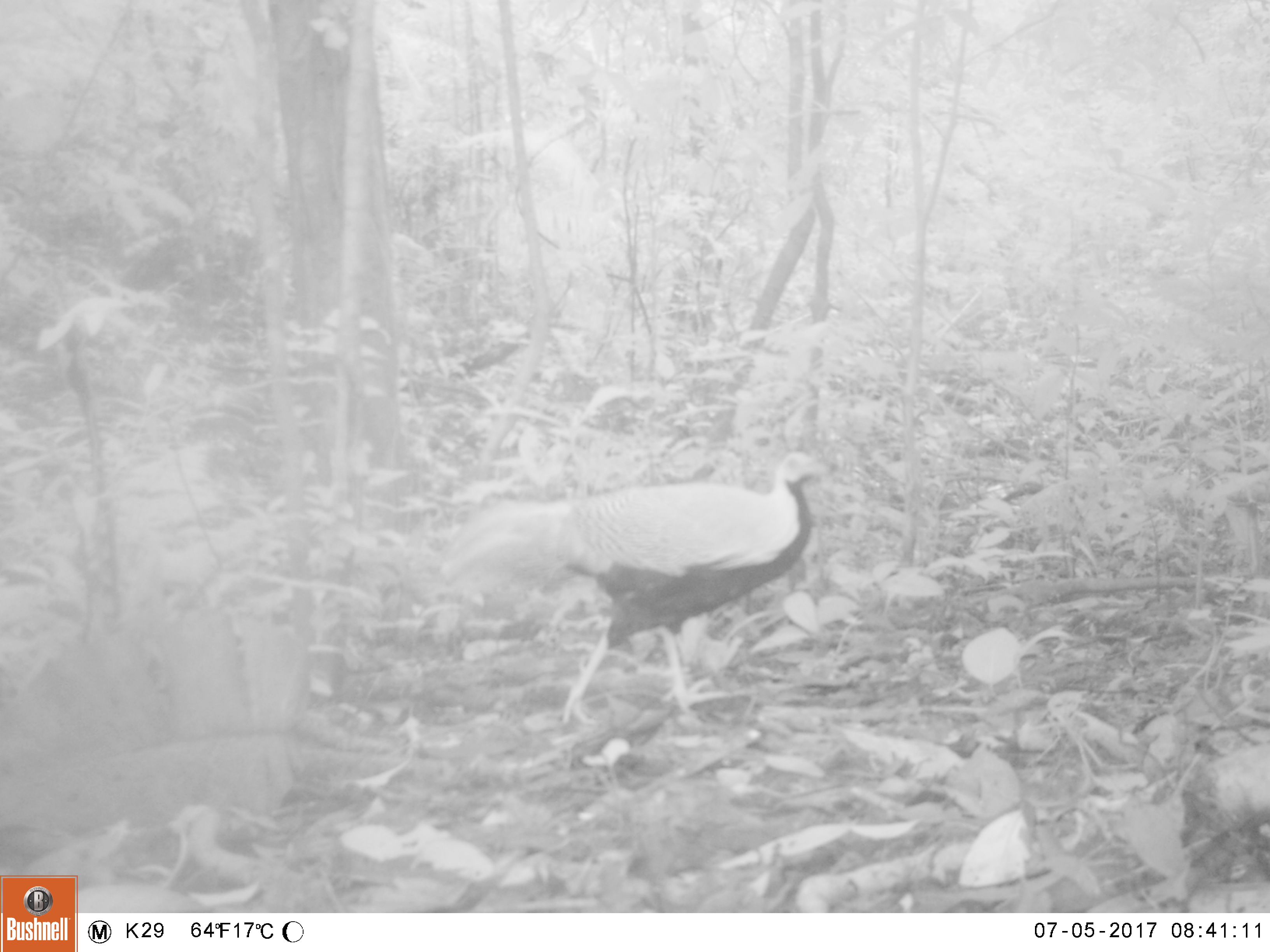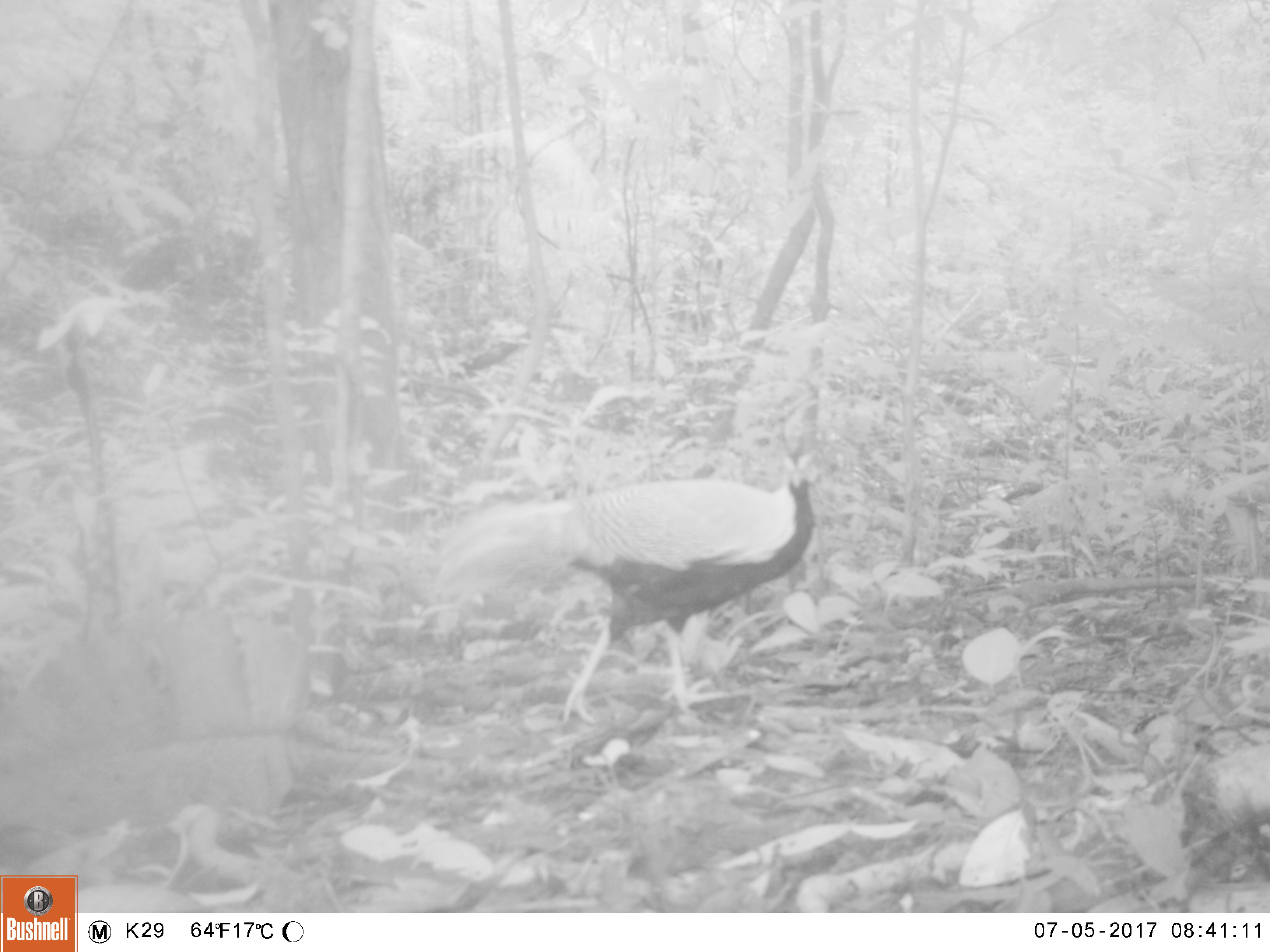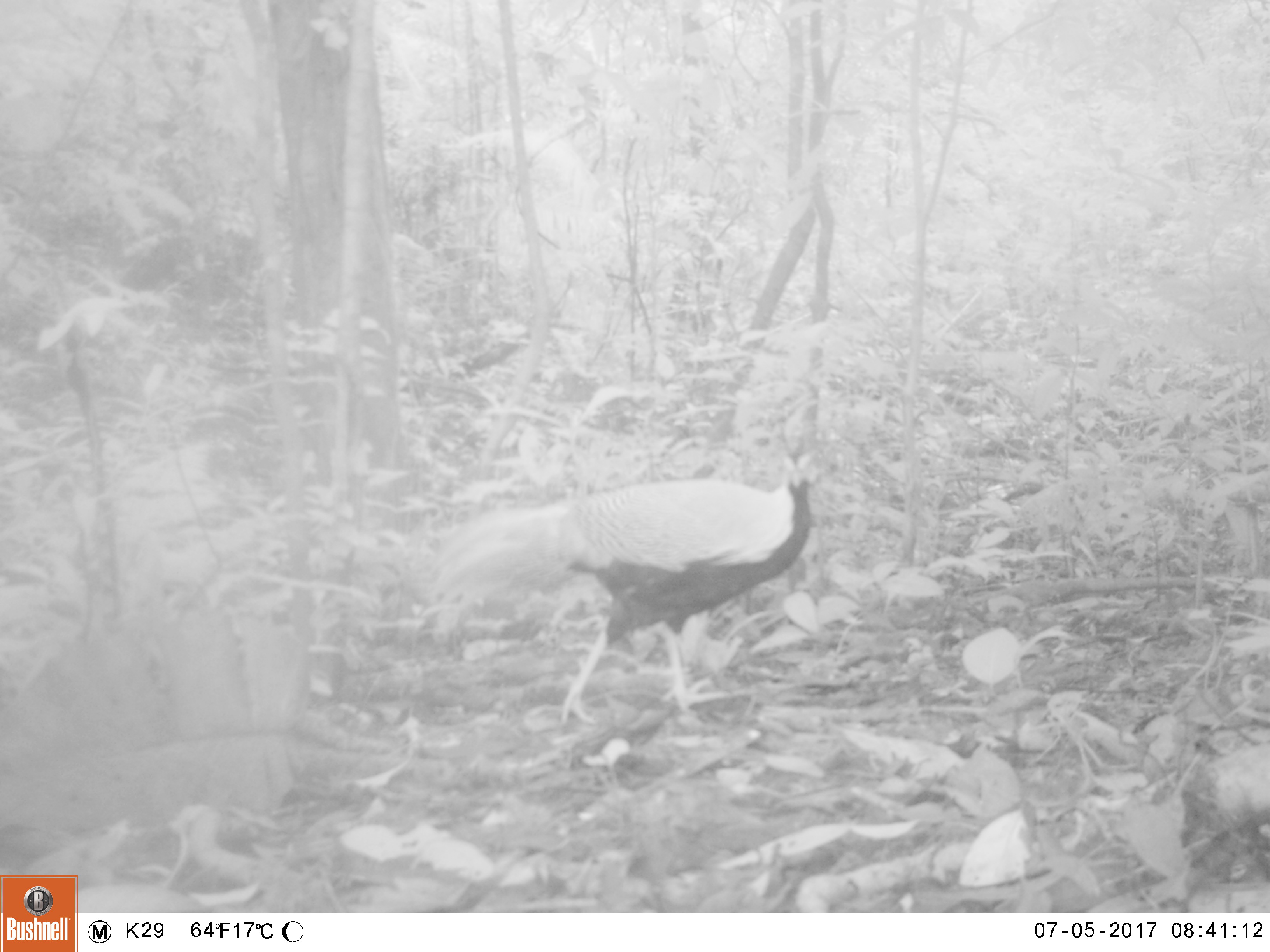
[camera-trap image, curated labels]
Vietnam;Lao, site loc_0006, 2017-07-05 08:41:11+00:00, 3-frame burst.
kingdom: Animalia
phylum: Chordata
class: Aves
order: Galliformes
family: Phasianidae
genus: Lophura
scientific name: Lophura nycthemera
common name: silver pheasant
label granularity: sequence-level